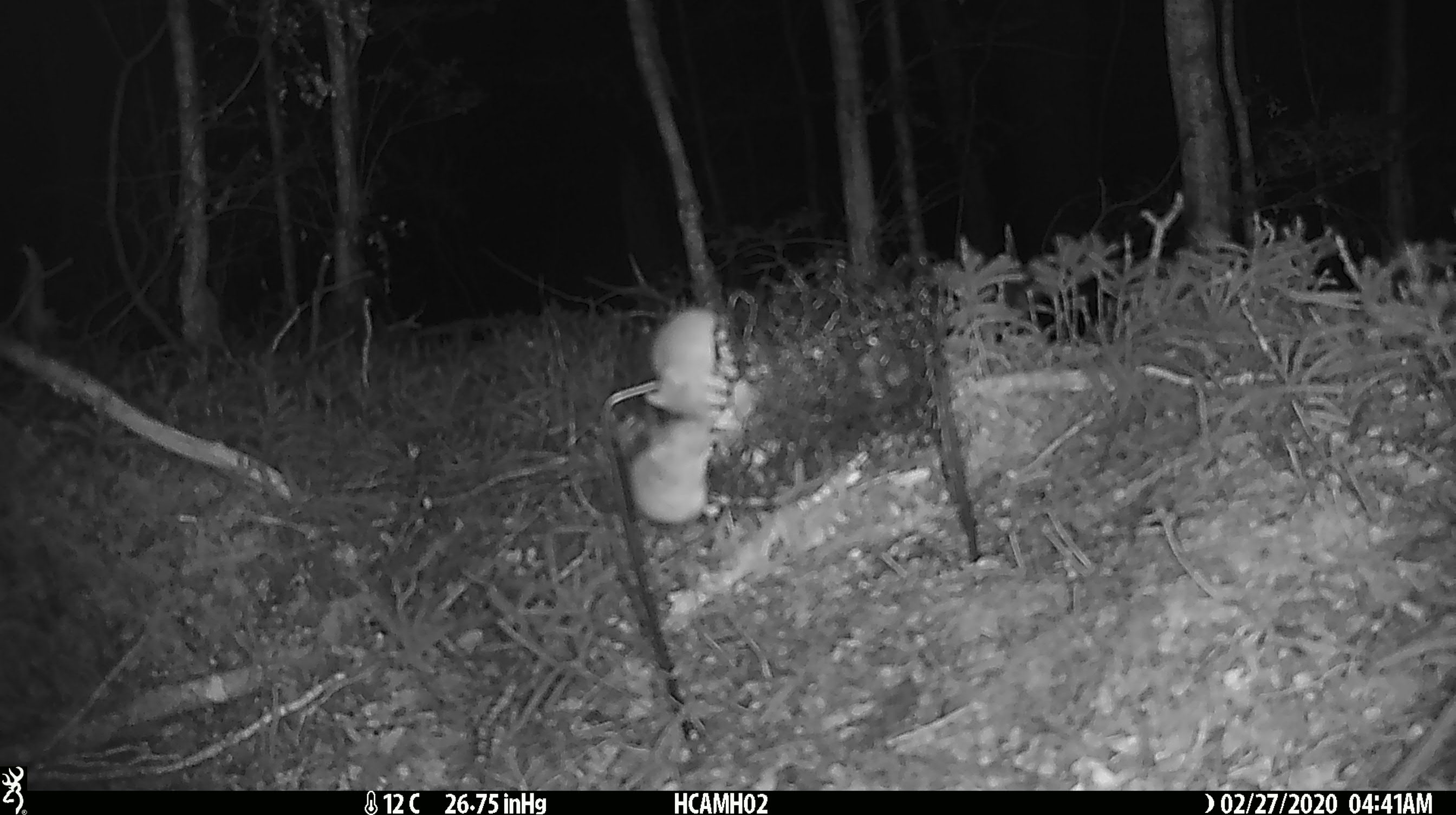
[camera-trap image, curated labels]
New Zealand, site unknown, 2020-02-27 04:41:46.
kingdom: Animalia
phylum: Chordata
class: Mammalia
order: Rodentia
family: Muridae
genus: Mus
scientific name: Mus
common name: mouse